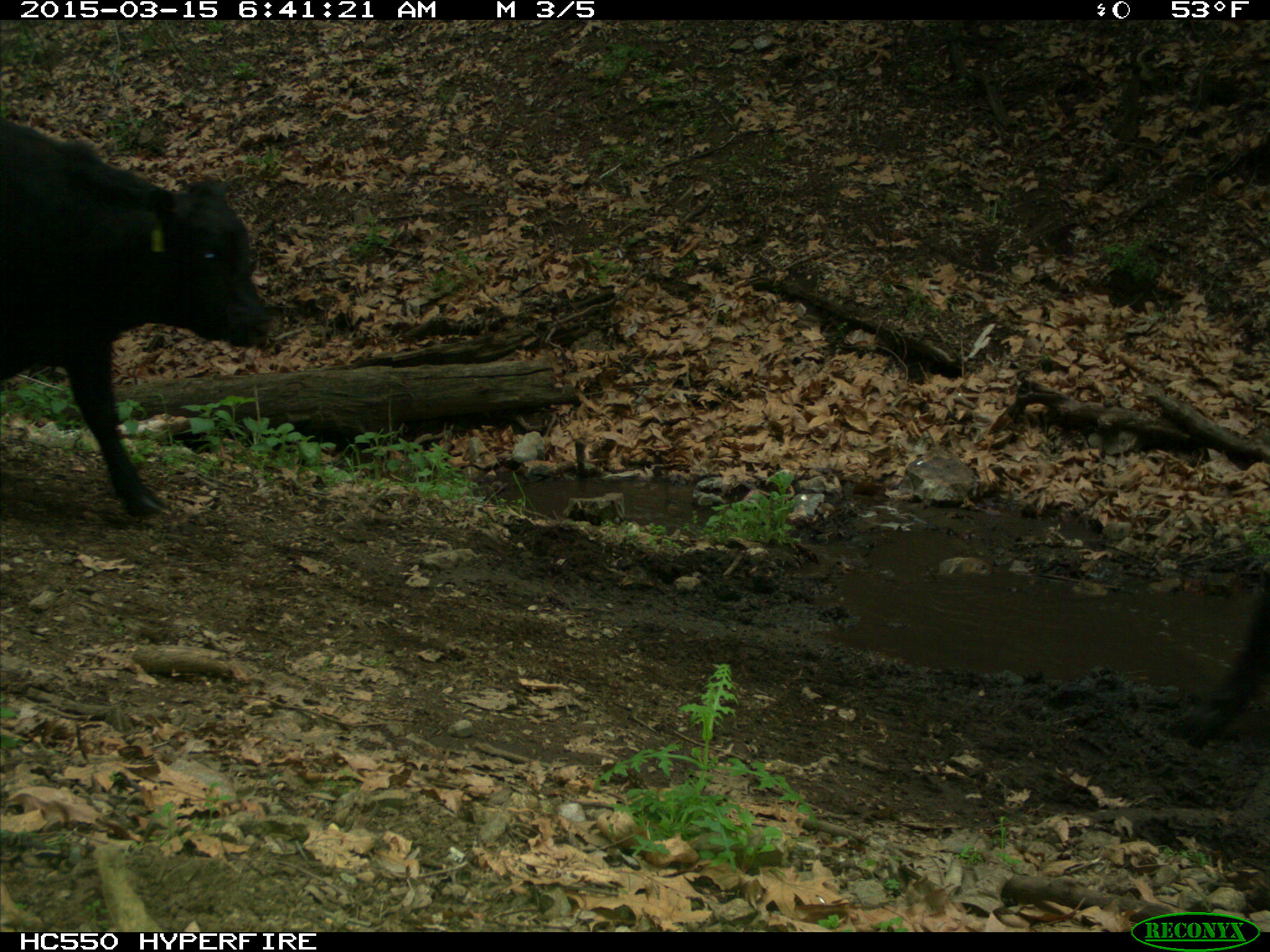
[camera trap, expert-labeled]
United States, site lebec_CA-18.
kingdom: Animalia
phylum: Chordata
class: Mammalia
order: Artiodactyla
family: Bovidae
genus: Bos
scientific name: Bos taurus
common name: domestic cow